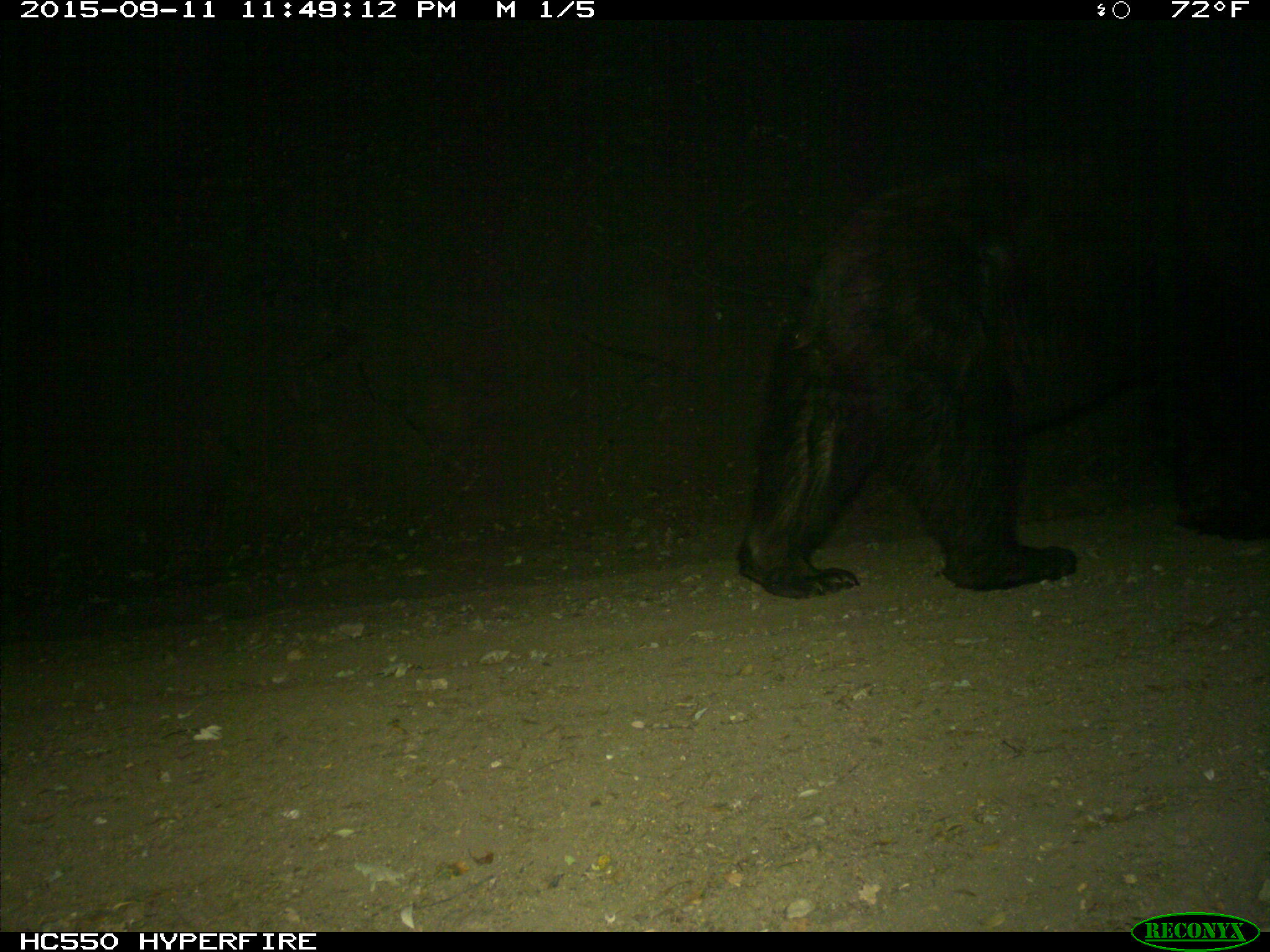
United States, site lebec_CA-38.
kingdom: Animalia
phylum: Chordata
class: Mammalia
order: Carnivora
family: Ursidae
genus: Ursus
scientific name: Ursus americanus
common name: american black bear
Ursus americanus (american black bear).